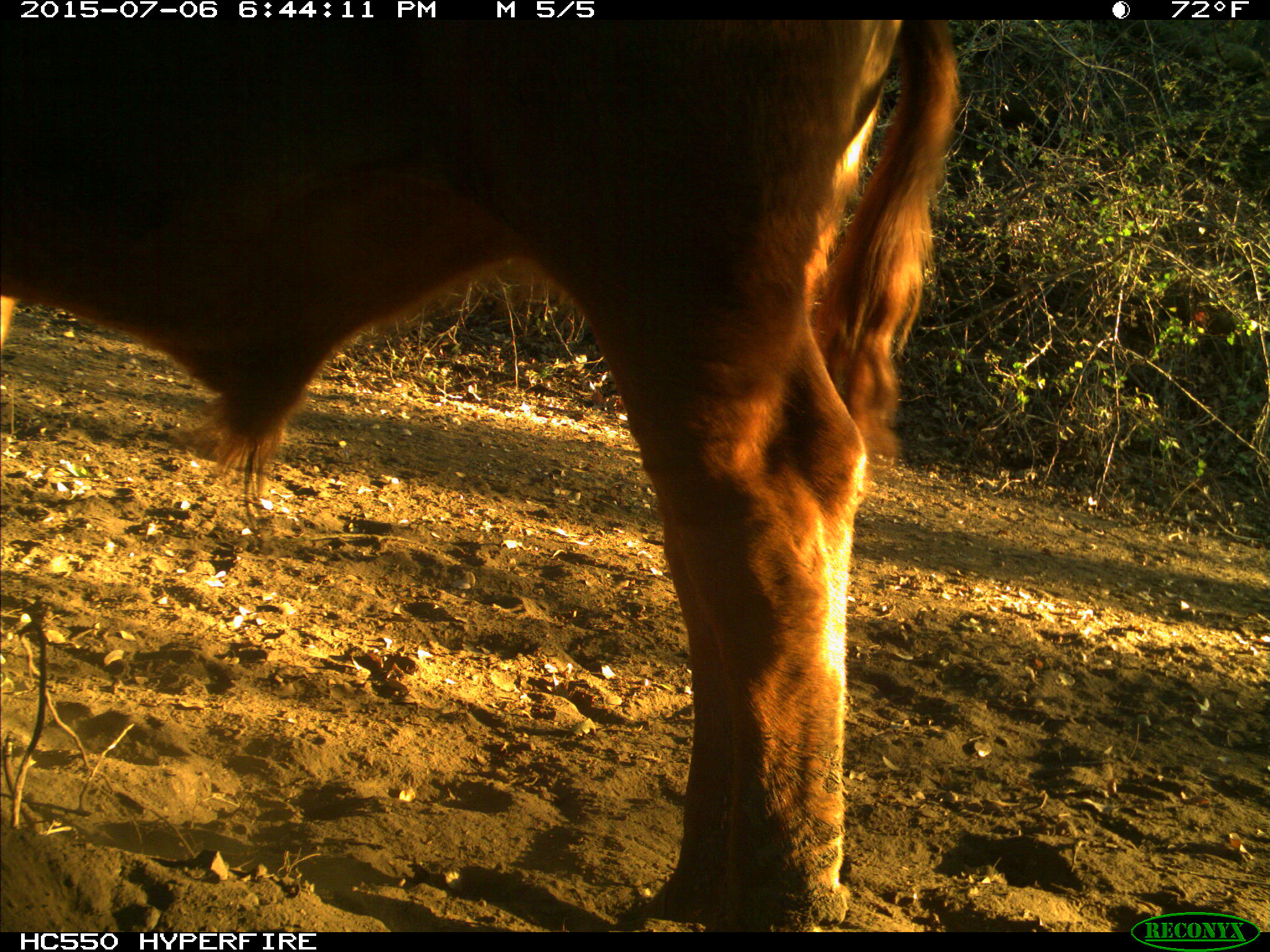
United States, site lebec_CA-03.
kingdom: Animalia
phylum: Chordata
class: Mammalia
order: Artiodactyla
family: Bovidae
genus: Bos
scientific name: Bos taurus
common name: domestic cow